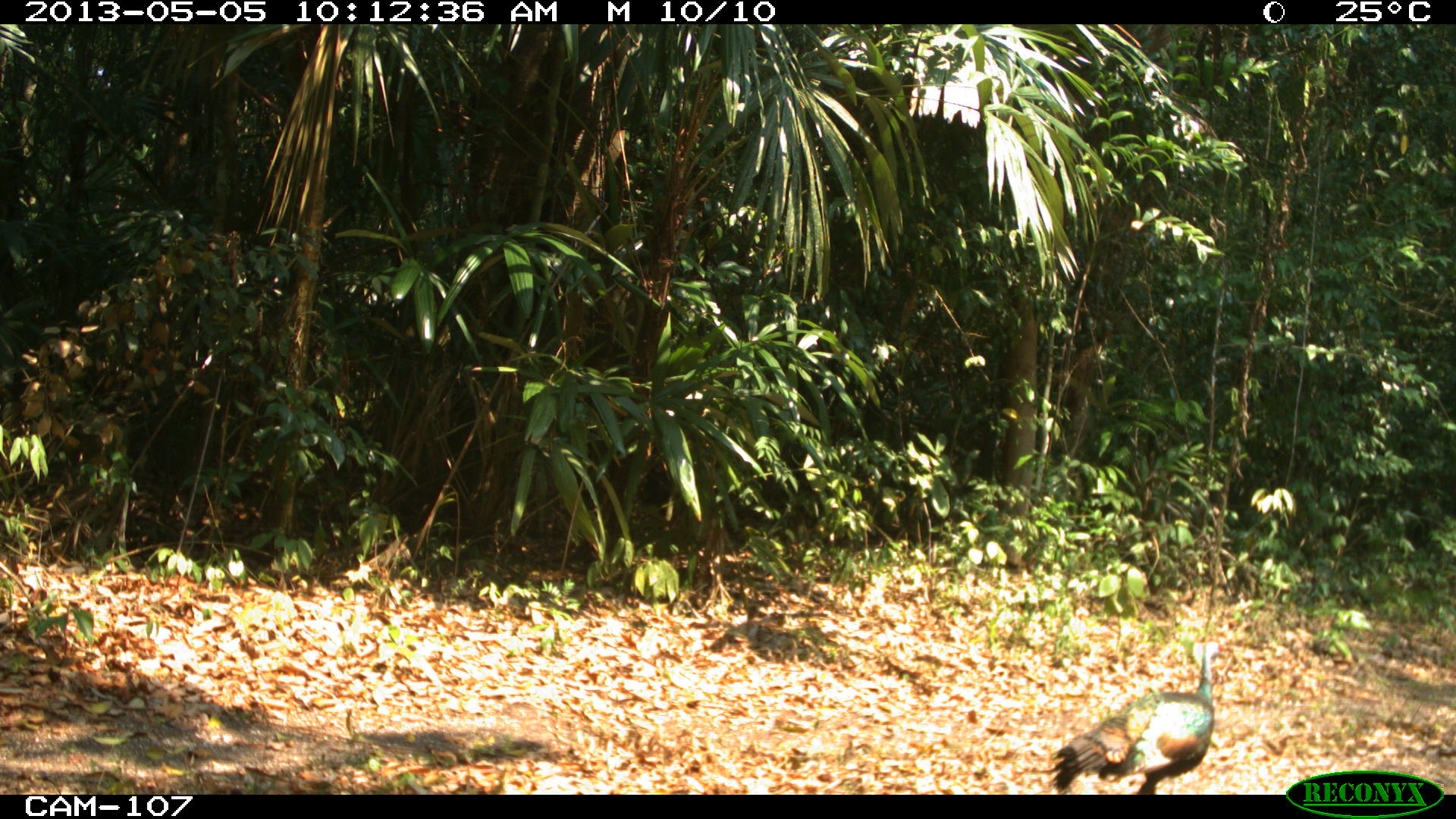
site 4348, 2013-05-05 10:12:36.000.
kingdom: Animalia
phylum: Chordata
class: Aves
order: Galliformes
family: Phasianidae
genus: Meleagris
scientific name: Meleagris ocellata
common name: ocellated turkey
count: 1